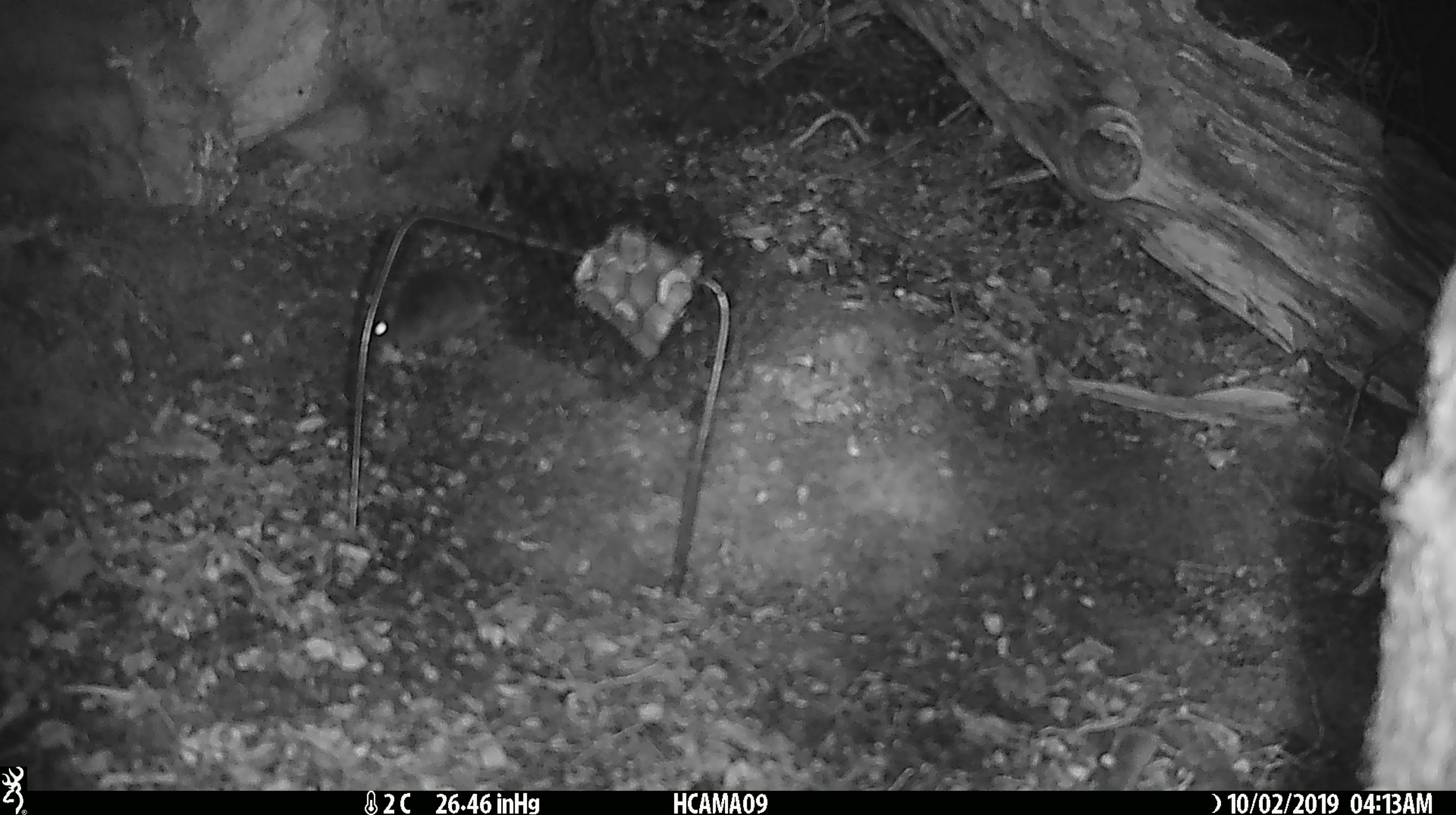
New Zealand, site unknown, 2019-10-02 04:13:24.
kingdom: Animalia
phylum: Chordata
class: Mammalia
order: Rodentia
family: Muridae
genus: Mus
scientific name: Mus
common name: mouse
Mouse (Mus).